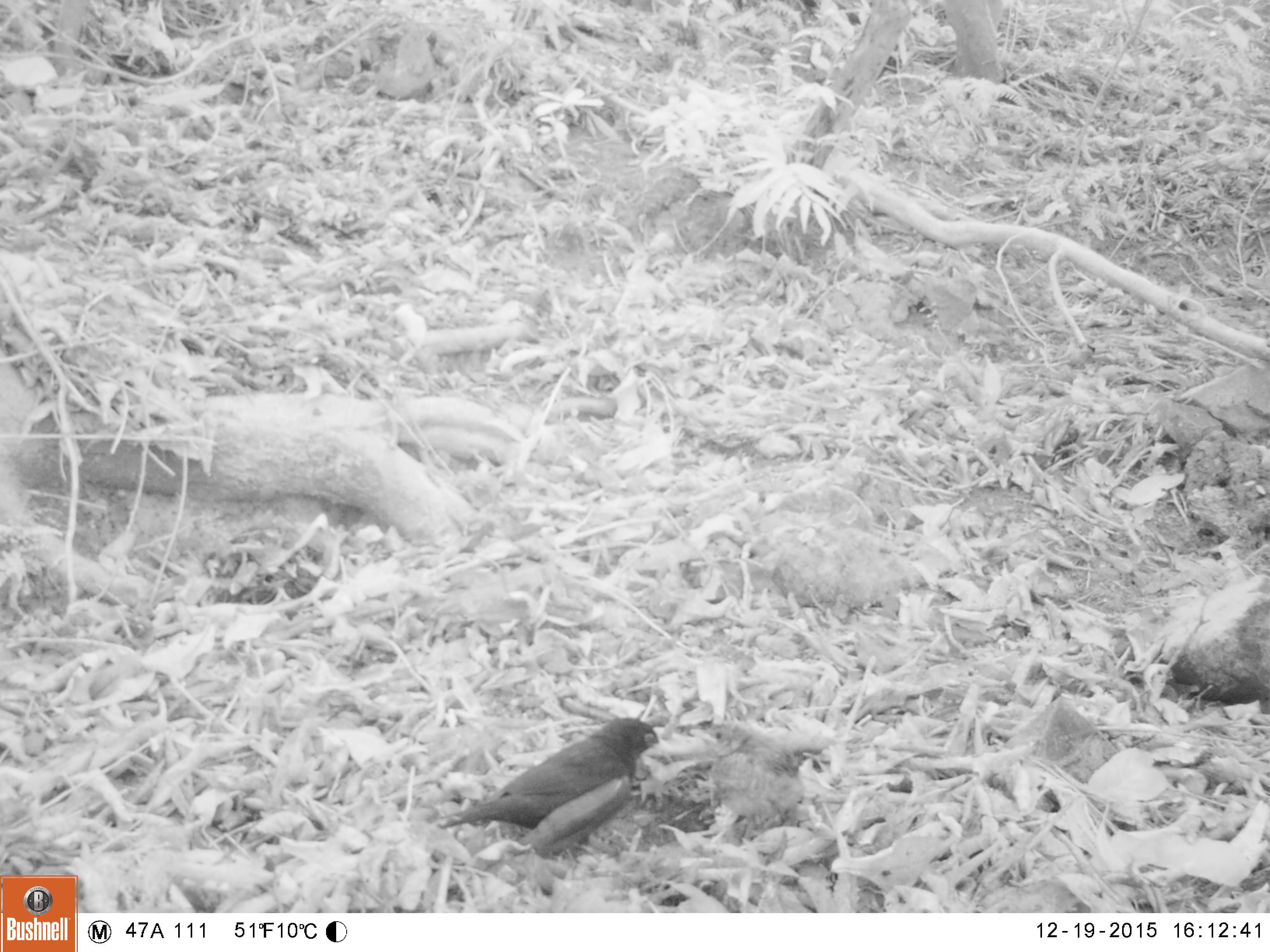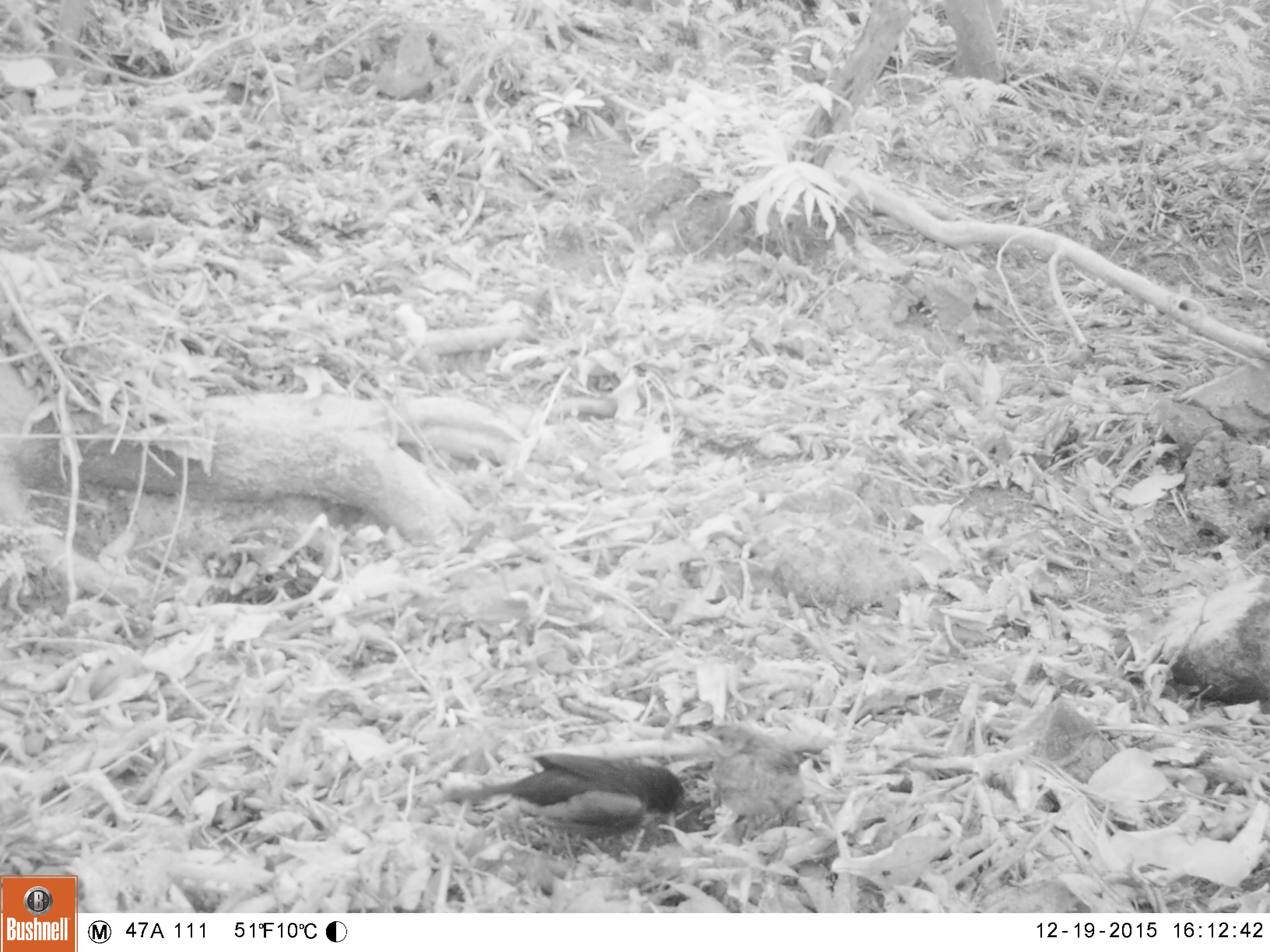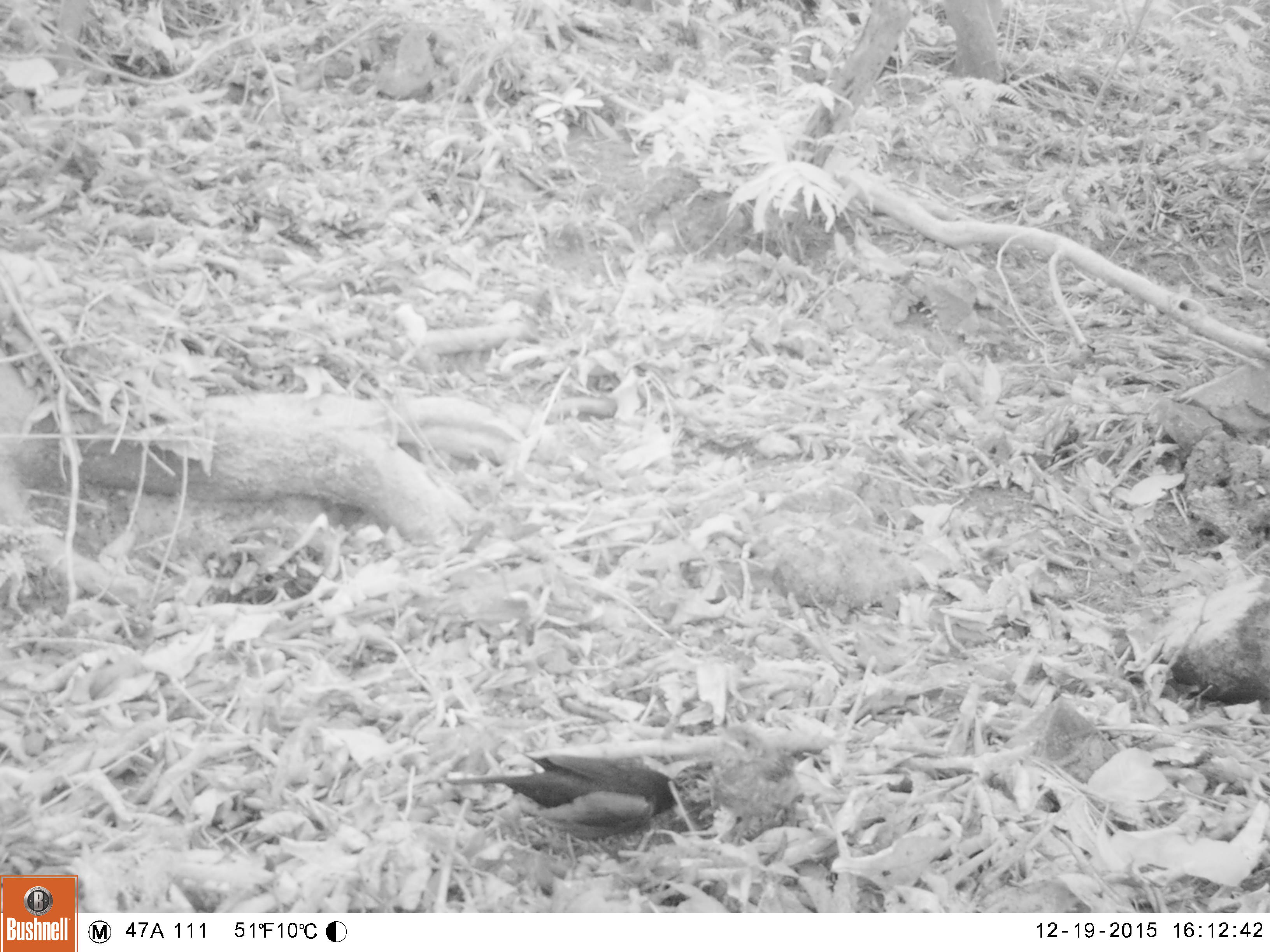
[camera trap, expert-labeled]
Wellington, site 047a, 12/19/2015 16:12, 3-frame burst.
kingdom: Animalia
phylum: Chordata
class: Aves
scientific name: Aves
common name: bird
Bird (Aves).